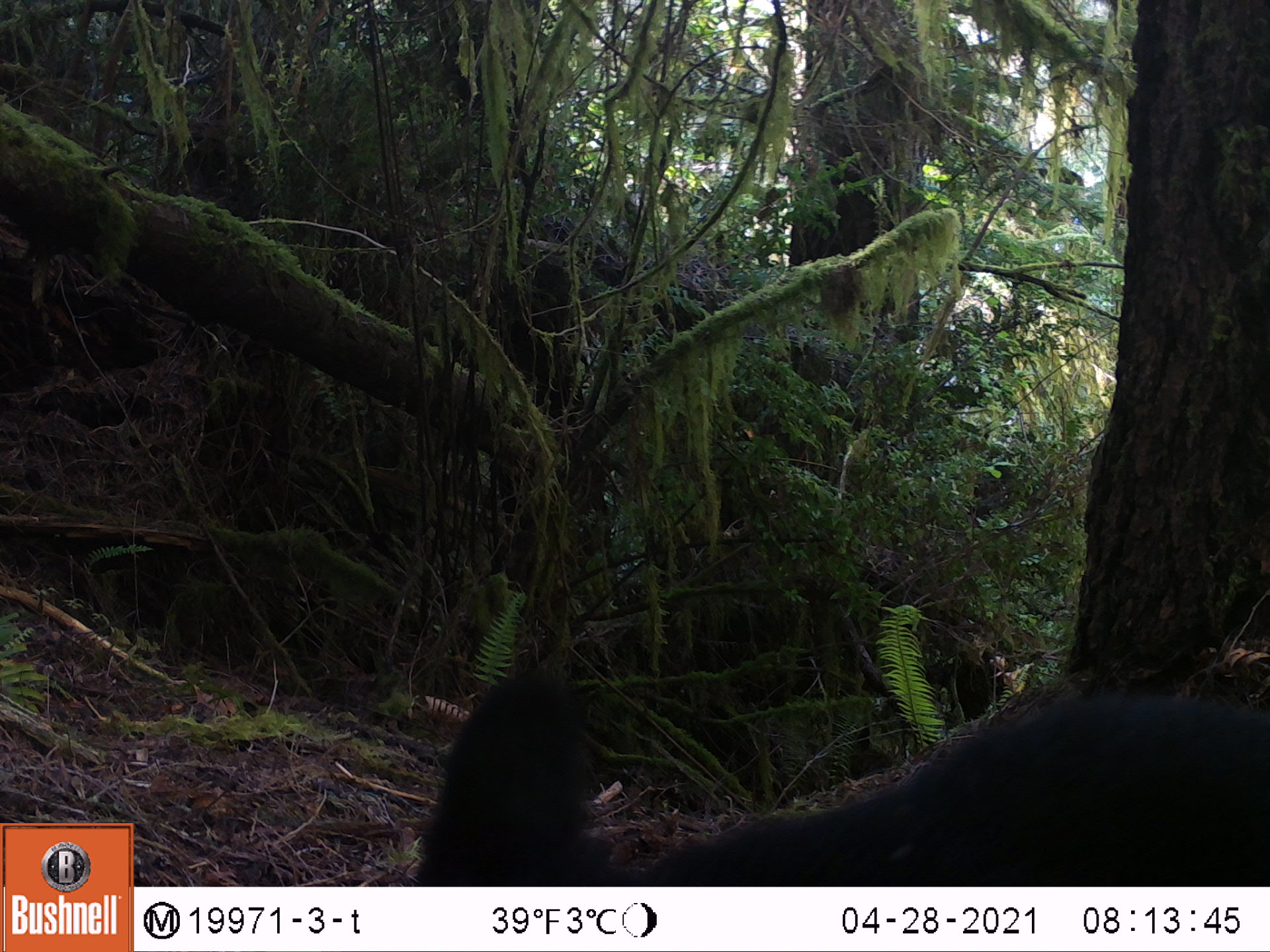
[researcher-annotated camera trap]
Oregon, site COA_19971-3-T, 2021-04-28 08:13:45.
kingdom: Animalia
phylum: Chordata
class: Mammalia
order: Carnivora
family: Ursidae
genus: Ursus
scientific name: Ursus americanus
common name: american black bear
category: black bear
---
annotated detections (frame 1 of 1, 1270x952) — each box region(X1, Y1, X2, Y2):
black bear: region(390, 625, 1269, 885)